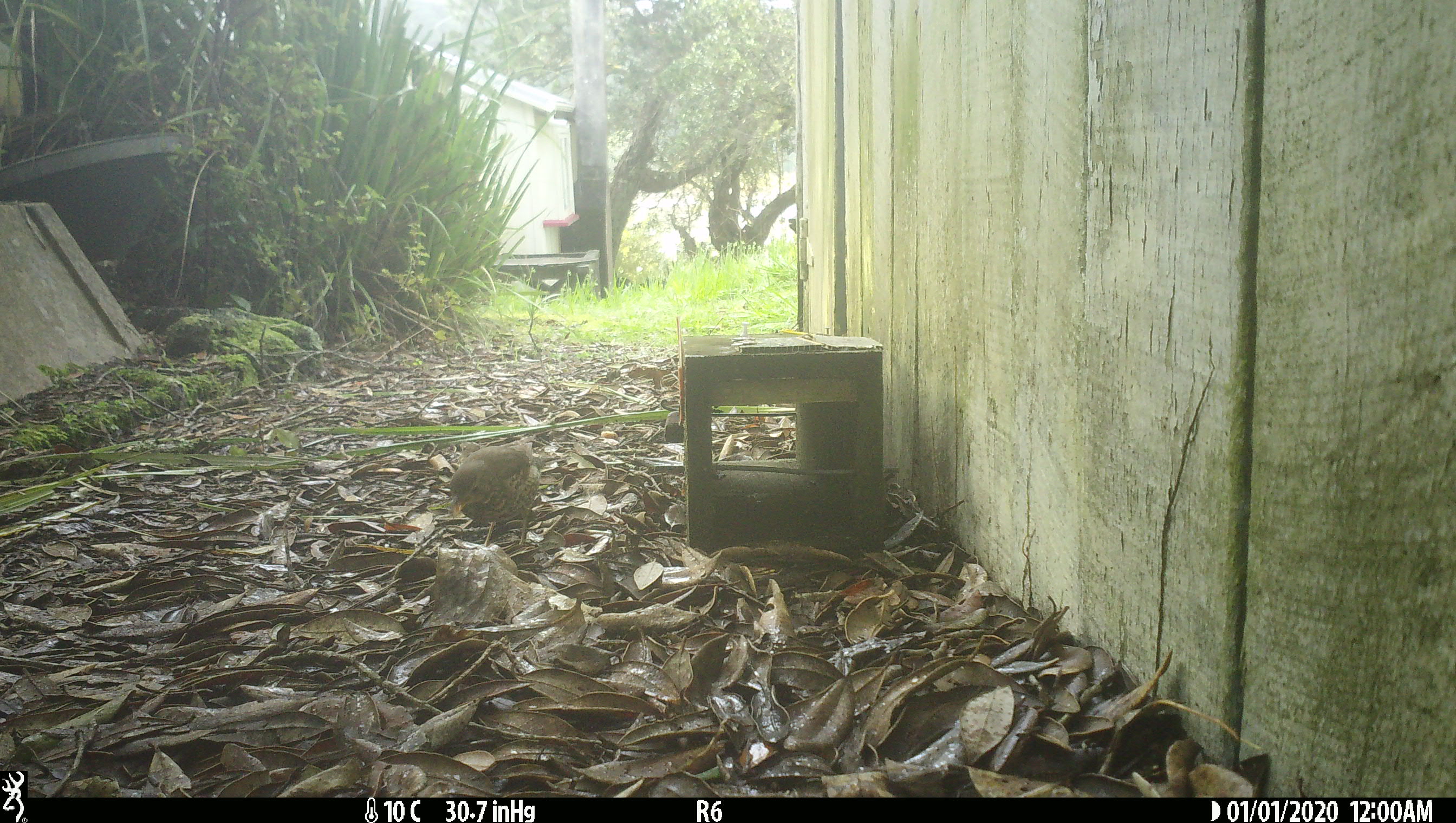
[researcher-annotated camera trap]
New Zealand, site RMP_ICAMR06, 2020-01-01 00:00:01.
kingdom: Animalia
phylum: Chordata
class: Aves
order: Passeriformes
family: Turdidae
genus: Turdus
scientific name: Turdus philomelos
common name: song thrush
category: thrush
Thrush (song thrush) (Turdus philomelos).